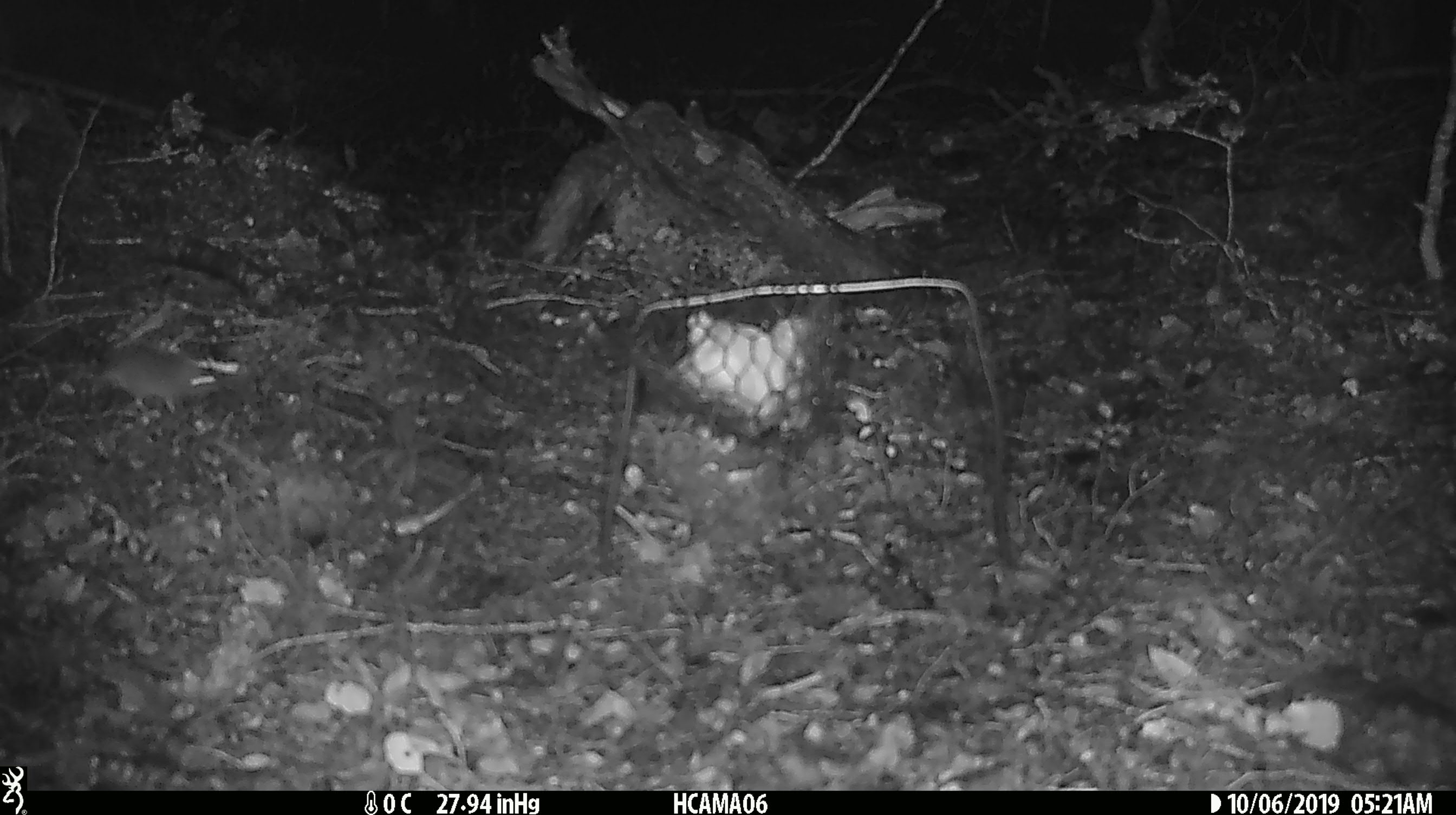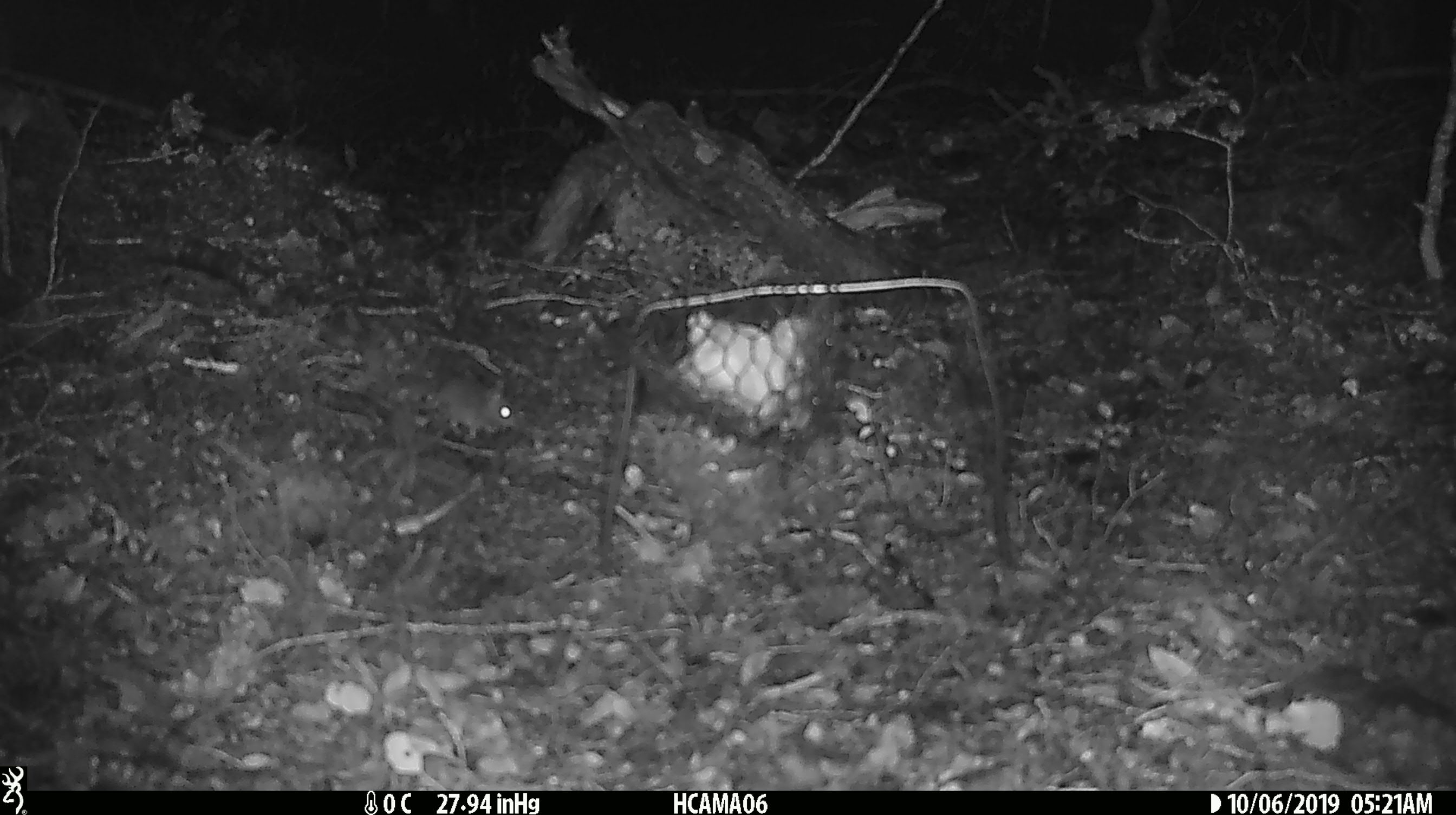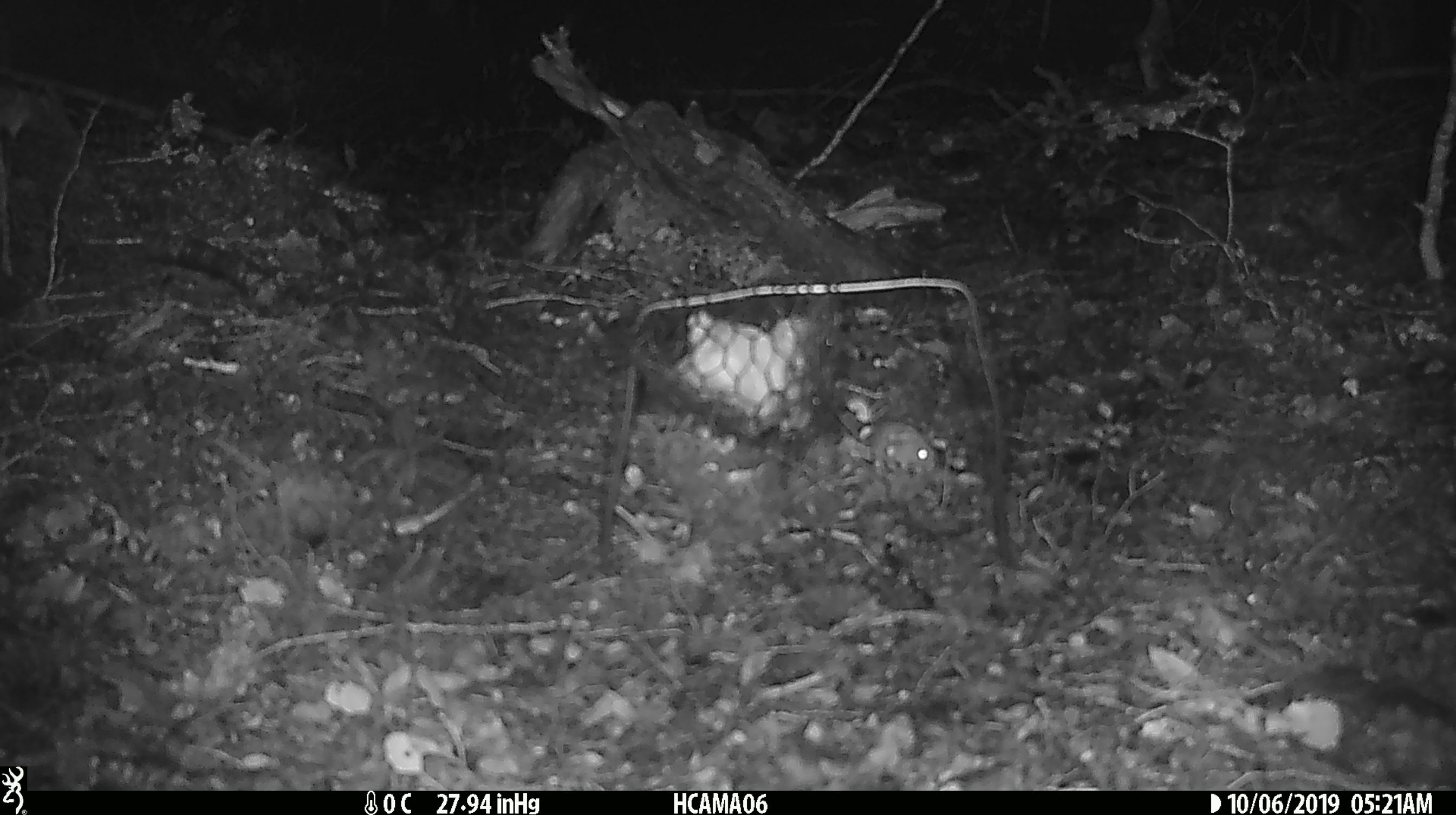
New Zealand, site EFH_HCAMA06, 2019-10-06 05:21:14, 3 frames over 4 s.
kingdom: Animalia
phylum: Chordata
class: Mammalia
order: Rodentia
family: Muridae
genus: Mus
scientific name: Mus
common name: mouse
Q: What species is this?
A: Mouse (Mus).